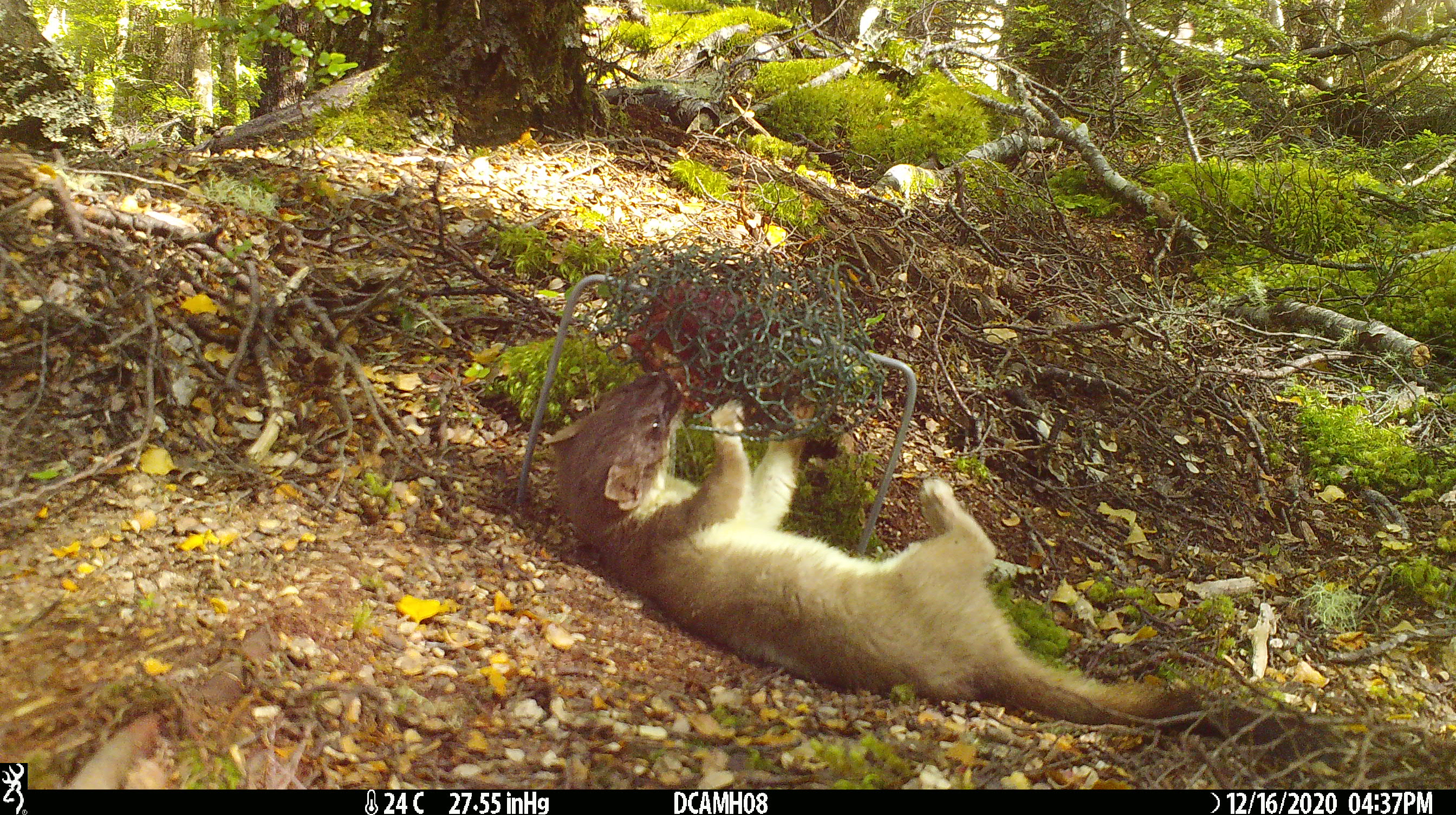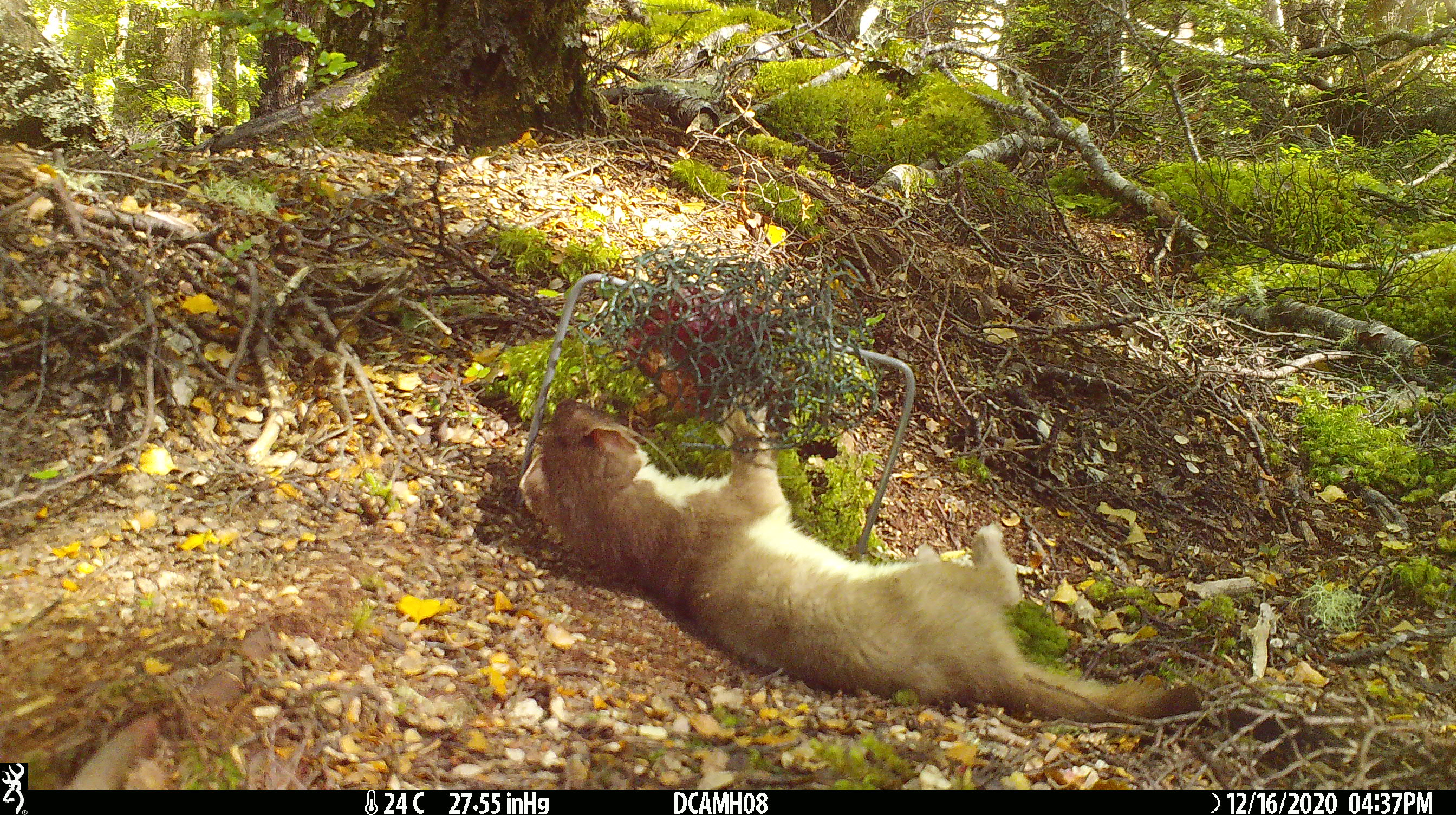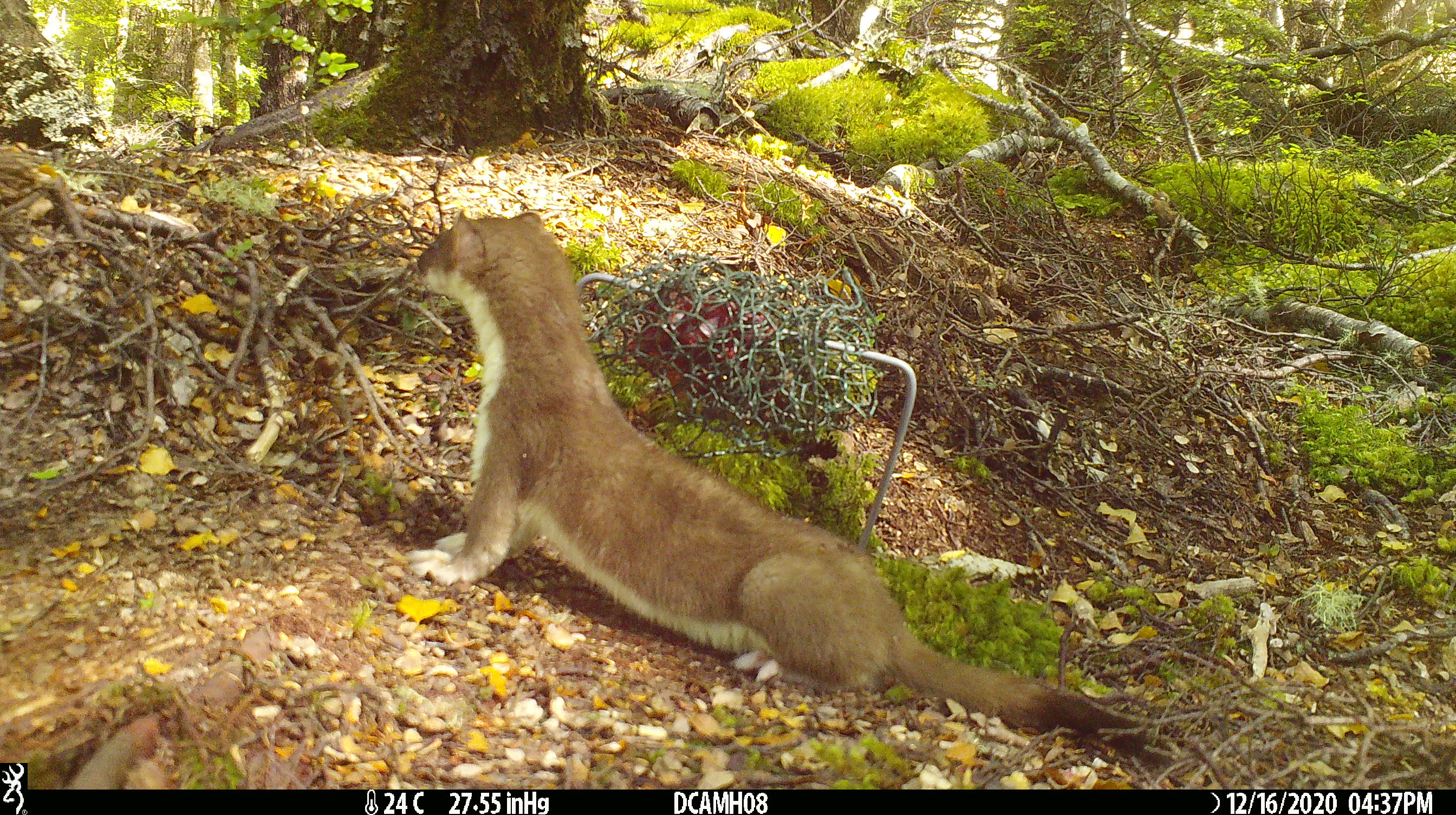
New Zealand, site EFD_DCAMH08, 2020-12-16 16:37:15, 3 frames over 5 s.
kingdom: Animalia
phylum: Chordata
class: Mammalia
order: Carnivora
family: Mustelidae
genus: Mustela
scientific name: Mustela erminea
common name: stoat